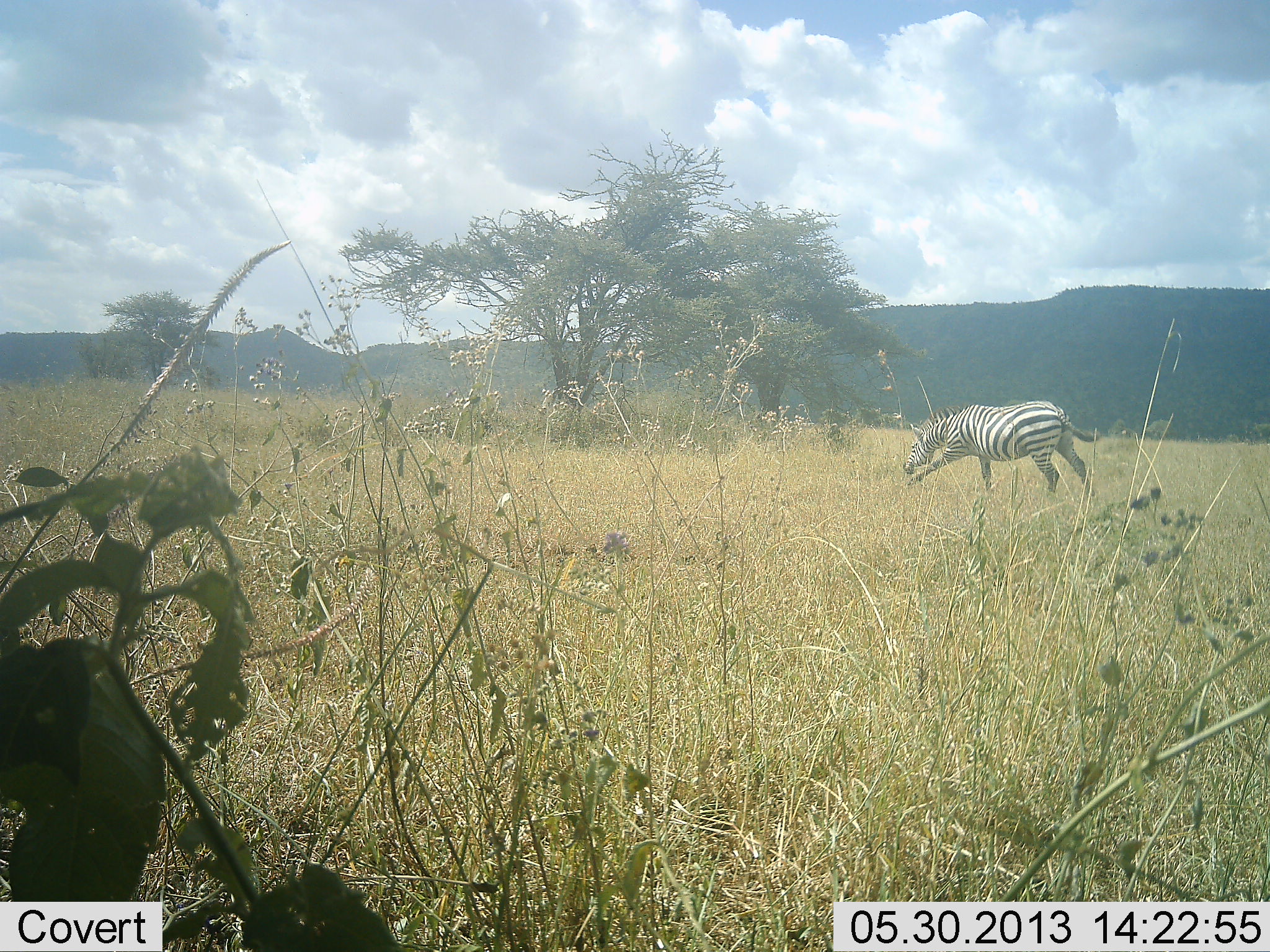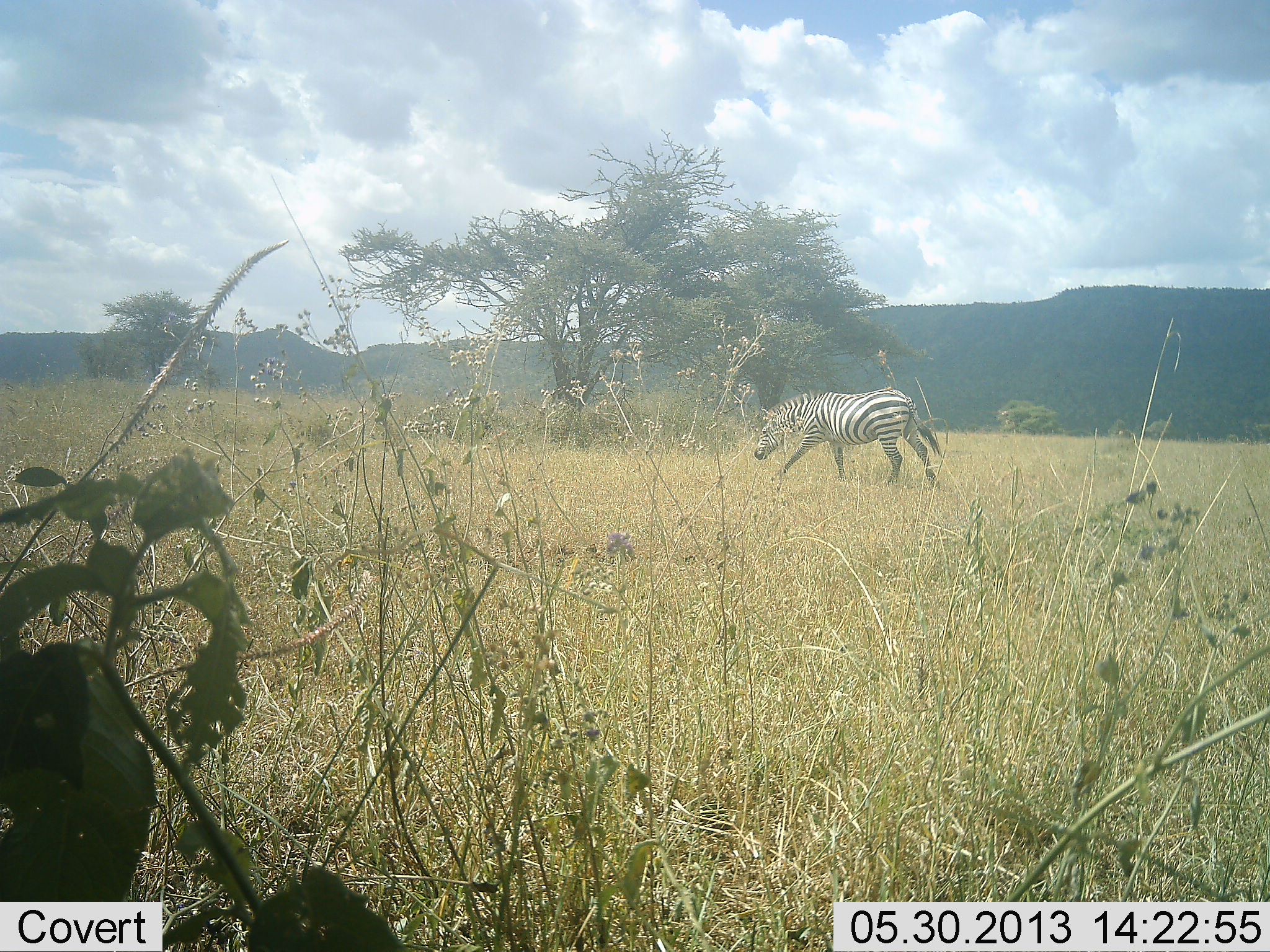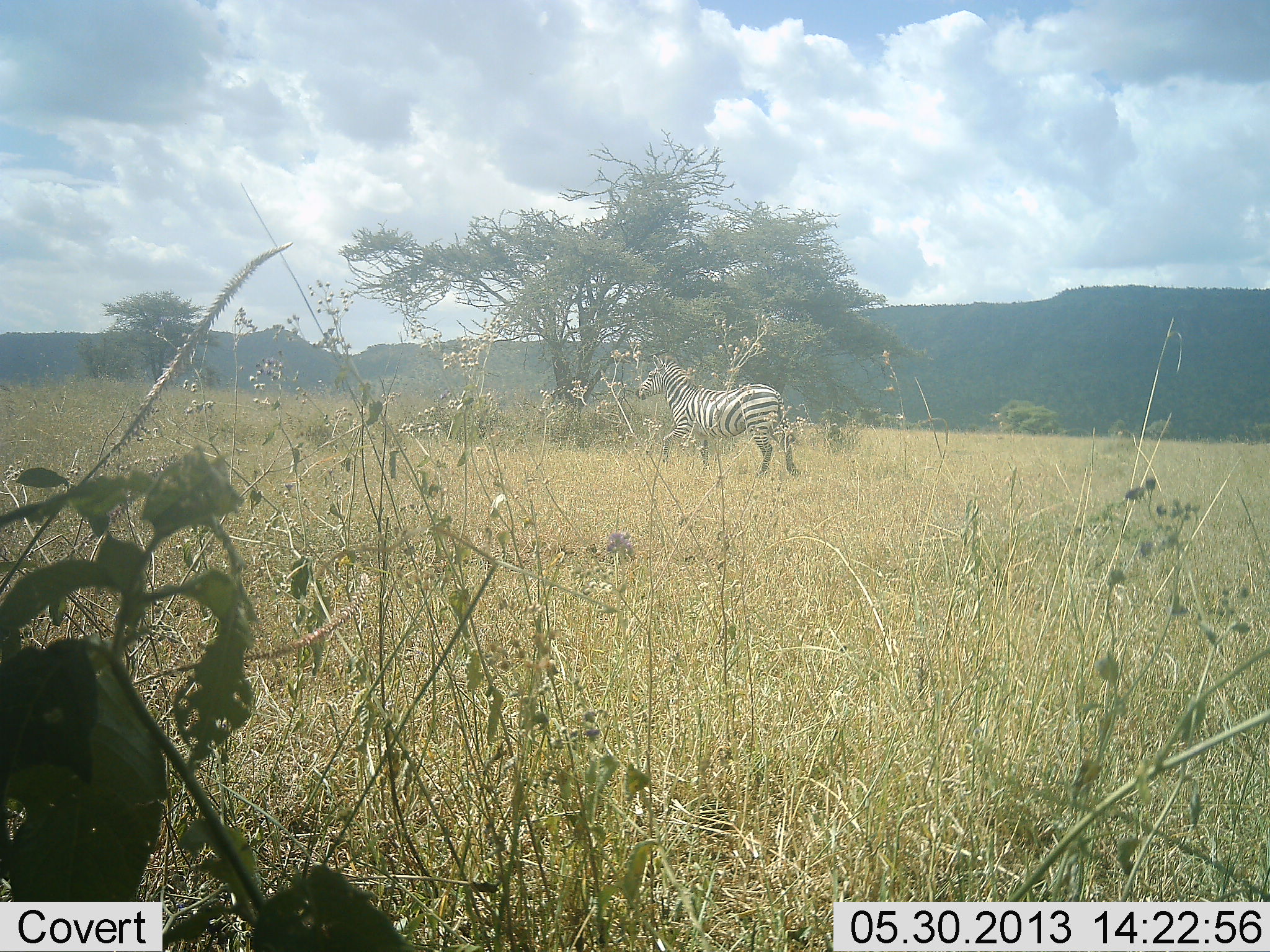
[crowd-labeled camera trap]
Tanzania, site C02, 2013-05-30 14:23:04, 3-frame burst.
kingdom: Animalia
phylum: Chordata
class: Mammalia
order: Perissodactyla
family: Equidae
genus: Equus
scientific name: Equus quagga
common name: plains zebra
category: zebra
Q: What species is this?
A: Zebra (plains zebra) (Equus quagga).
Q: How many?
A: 1.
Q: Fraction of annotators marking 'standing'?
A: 0%.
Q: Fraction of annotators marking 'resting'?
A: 0%.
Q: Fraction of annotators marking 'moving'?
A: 100%.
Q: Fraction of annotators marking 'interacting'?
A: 0%.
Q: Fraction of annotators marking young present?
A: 0%.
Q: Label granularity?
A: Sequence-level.